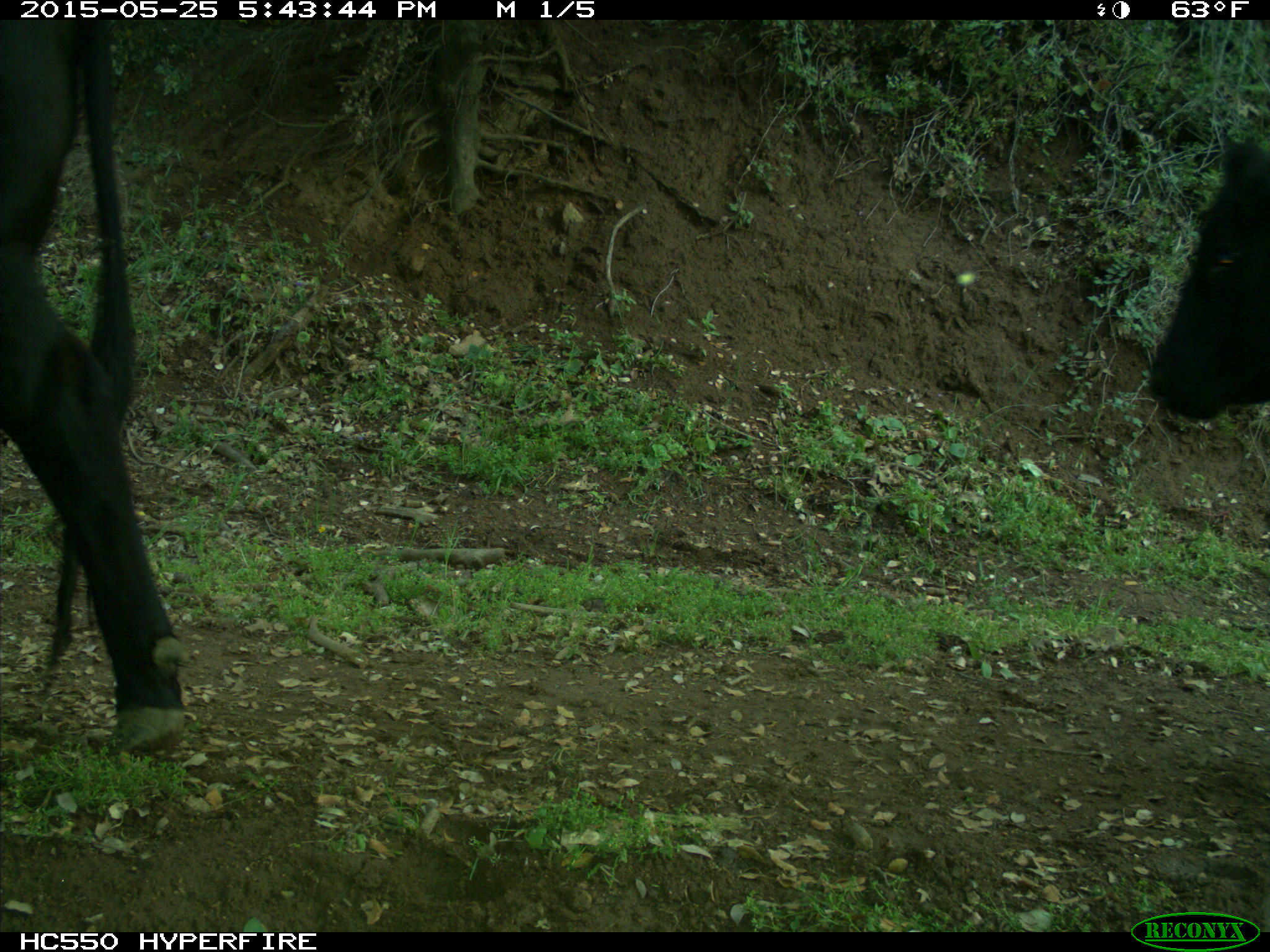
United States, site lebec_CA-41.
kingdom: Animalia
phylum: Chordata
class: Mammalia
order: Artiodactyla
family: Bovidae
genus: Bos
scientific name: Bos taurus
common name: domestic cow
Bos taurus (domestic cow).